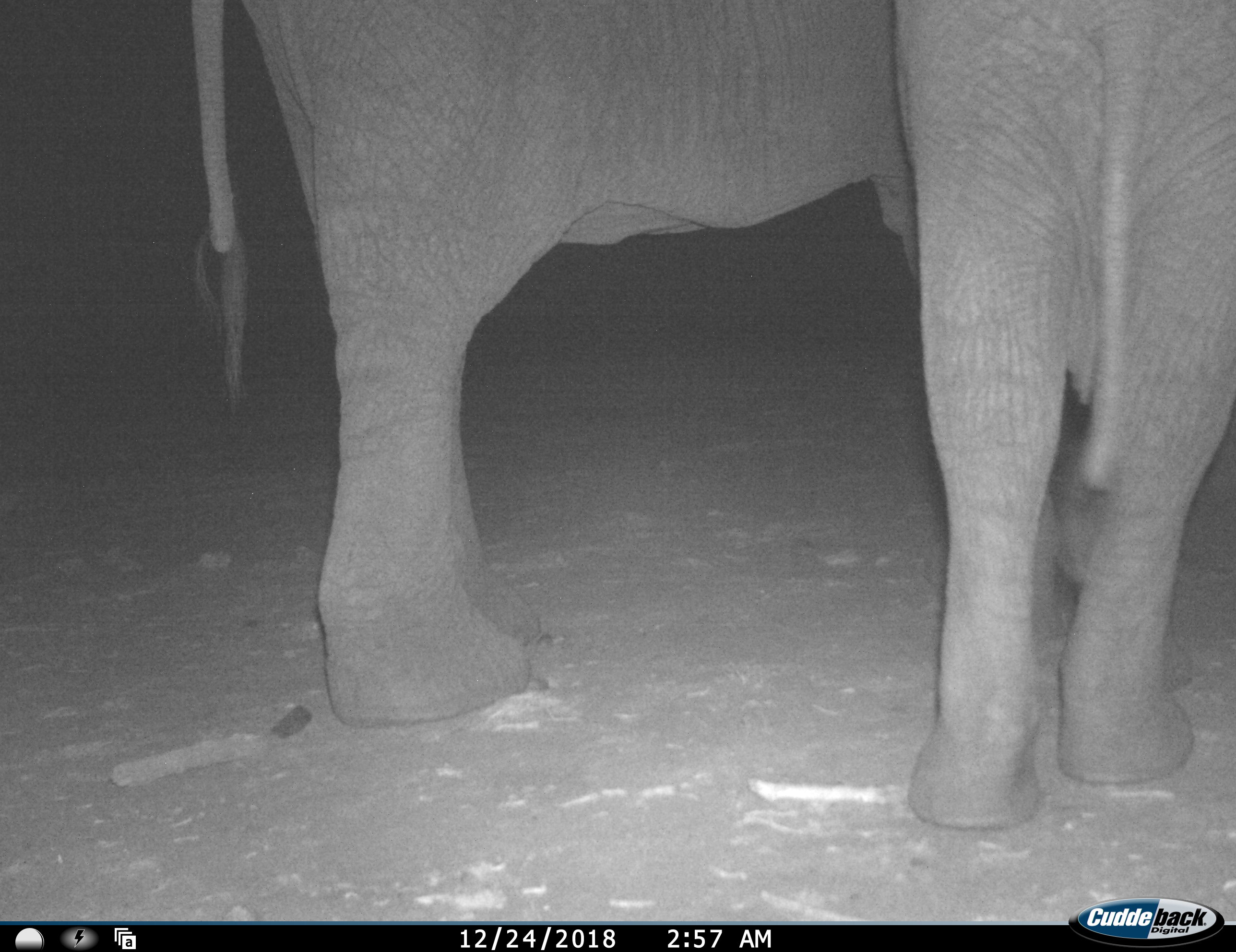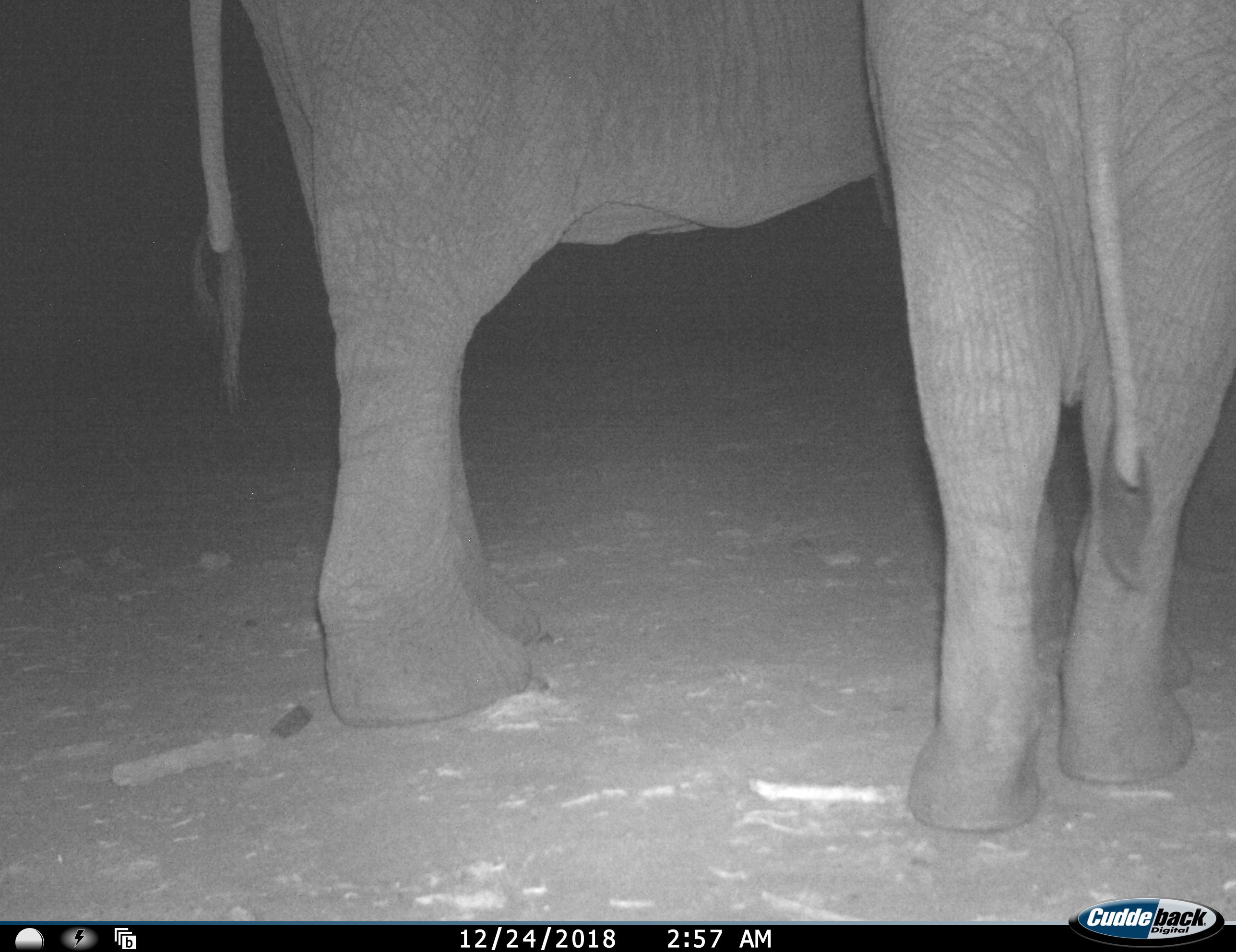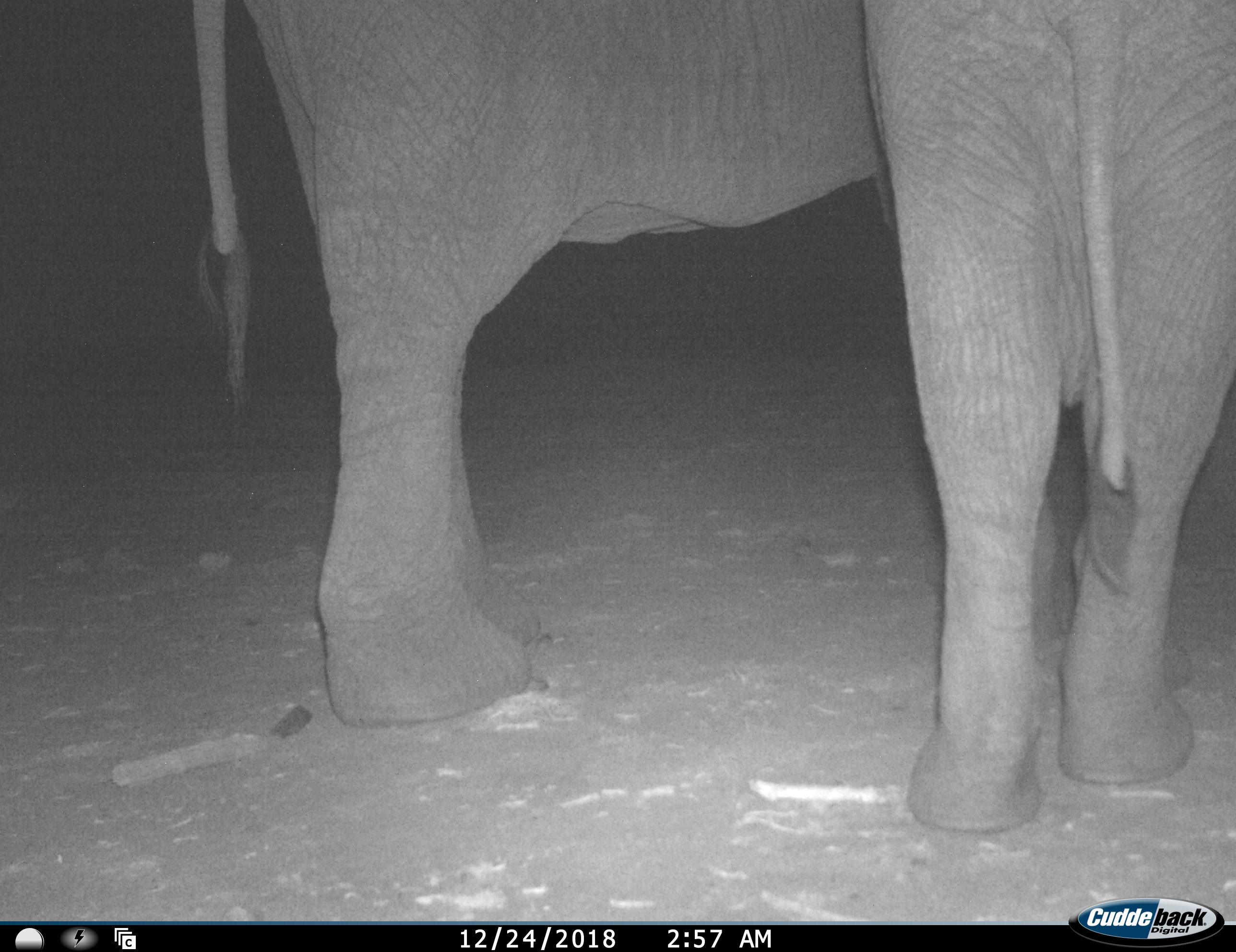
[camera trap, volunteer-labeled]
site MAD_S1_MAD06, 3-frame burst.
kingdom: Animalia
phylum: Chordata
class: Mammalia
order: Proboscidea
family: Elephantidae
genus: Loxodonta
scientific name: Loxodonta africana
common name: african bush elephant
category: elephant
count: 2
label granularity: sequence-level